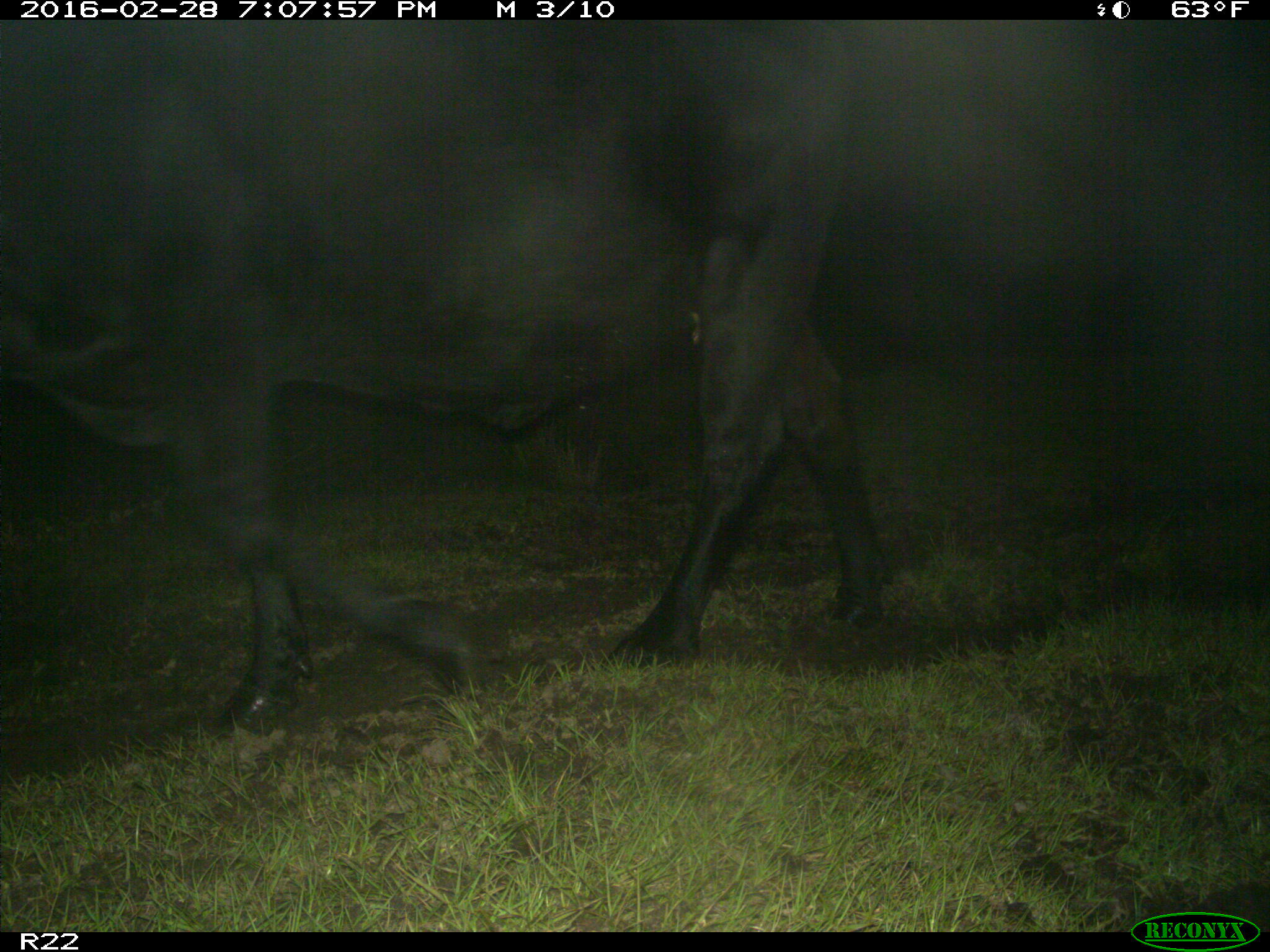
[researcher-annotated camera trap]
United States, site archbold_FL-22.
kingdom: Animalia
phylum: Chordata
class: Mammalia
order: Artiodactyla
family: Bovidae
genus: Bos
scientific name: Bos taurus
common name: domestic cow